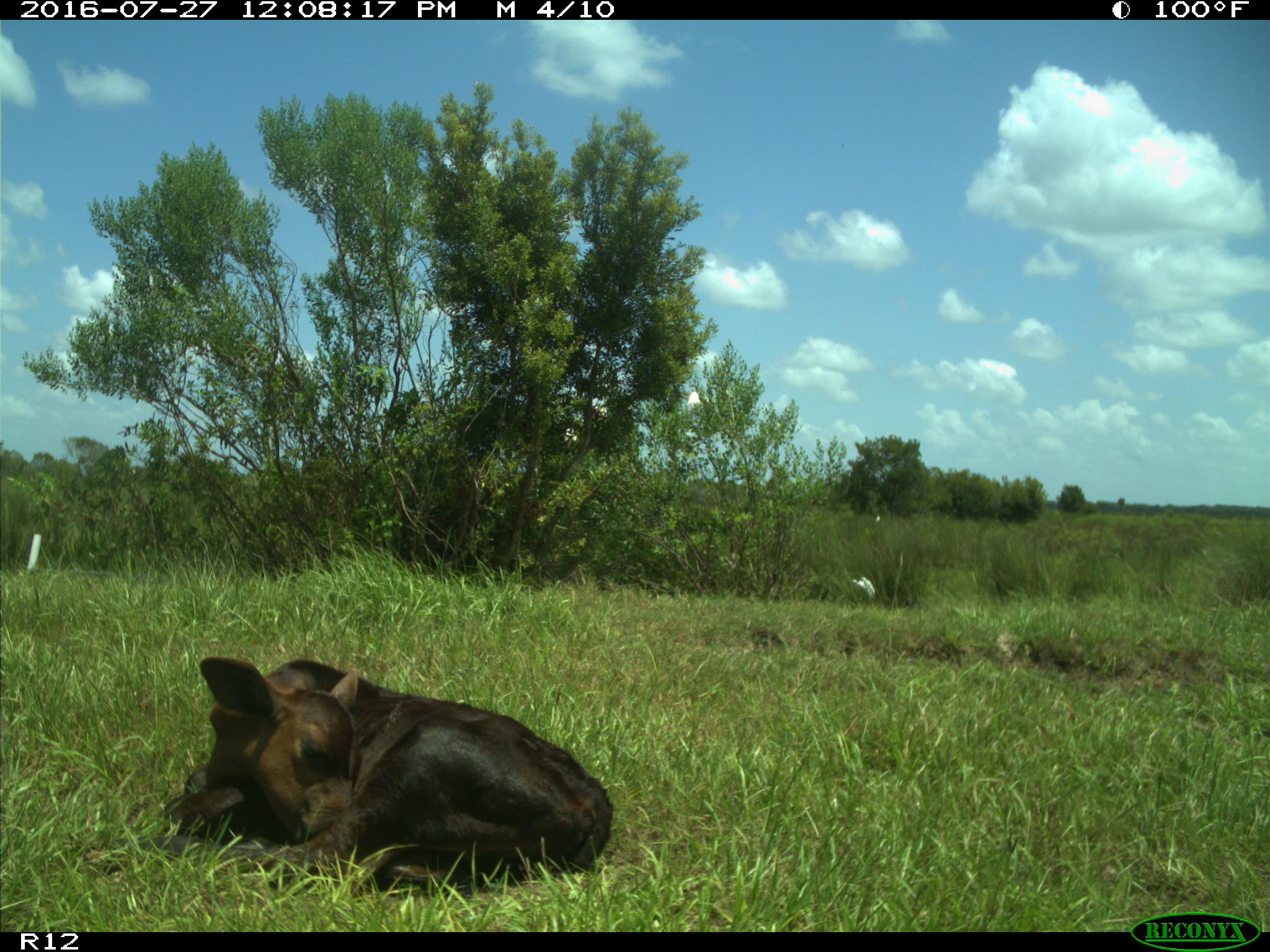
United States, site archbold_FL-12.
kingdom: Animalia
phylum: Chordata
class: Mammalia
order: Artiodactyla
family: Bovidae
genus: Bos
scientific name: Bos taurus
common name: domestic cow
Bos taurus (domestic cow).